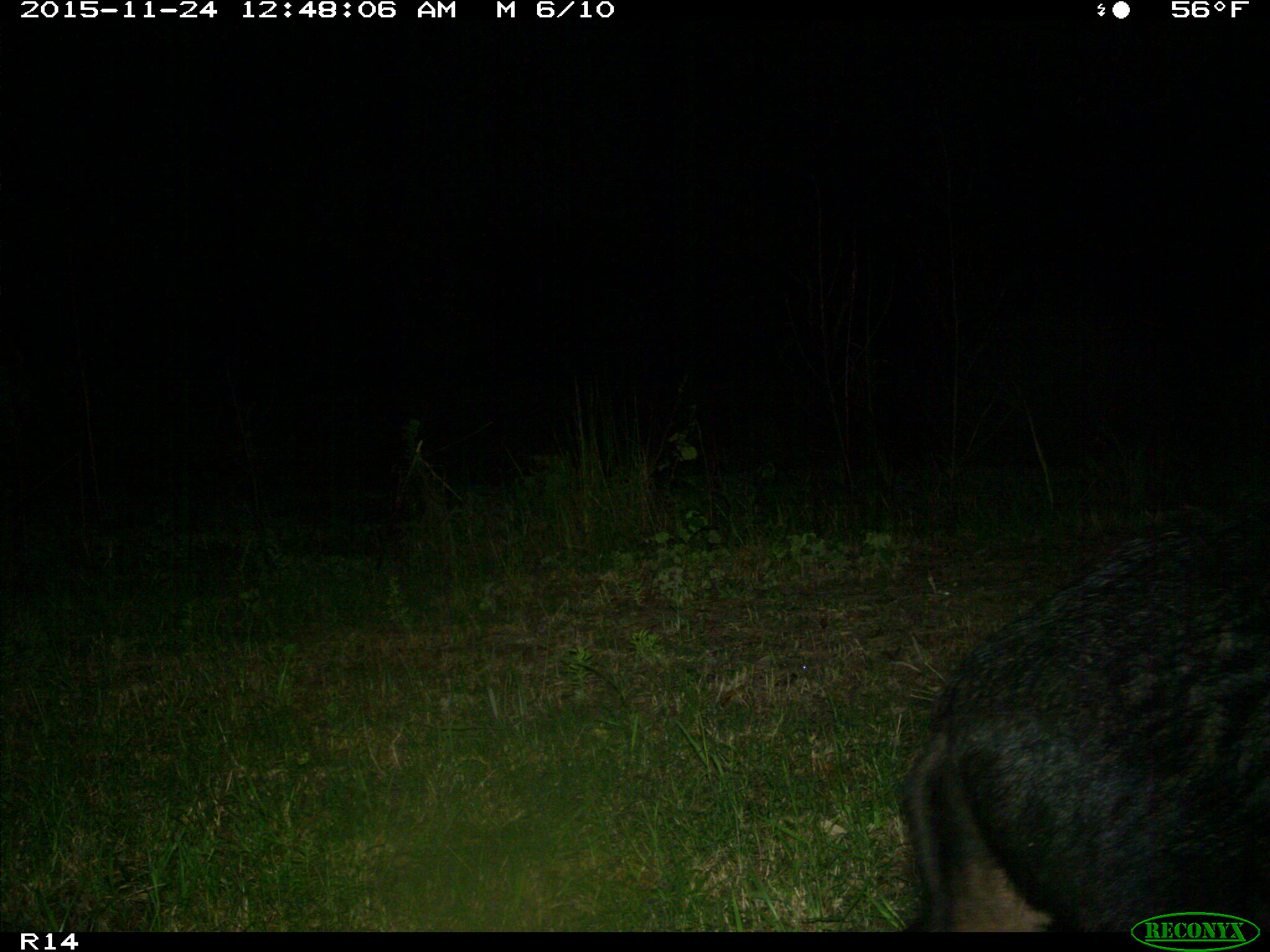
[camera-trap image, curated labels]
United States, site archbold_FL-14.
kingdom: Animalia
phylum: Chordata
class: Mammalia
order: Artiodactyla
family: Suidae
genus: Sus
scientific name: Sus scrofa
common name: wild boar